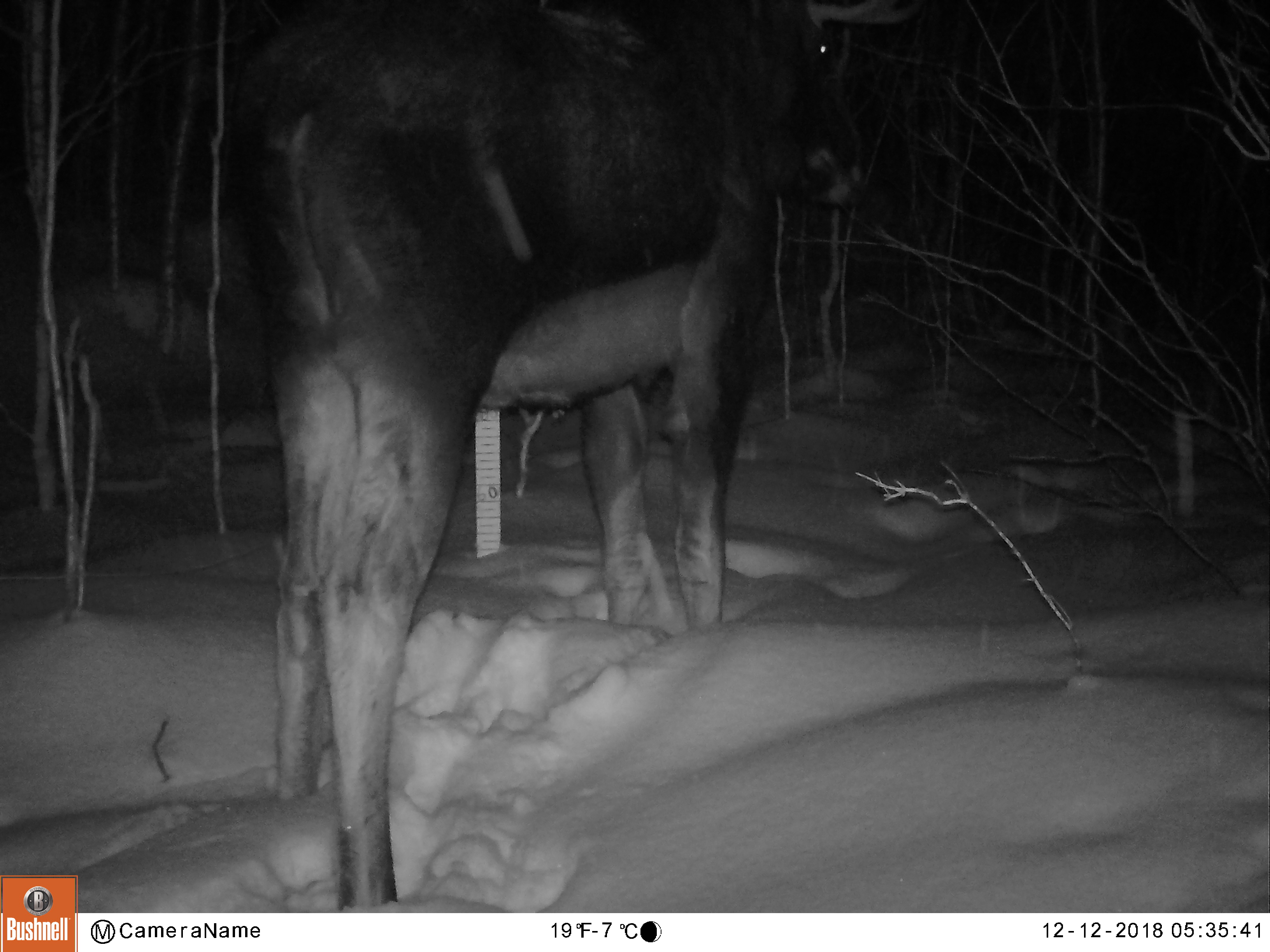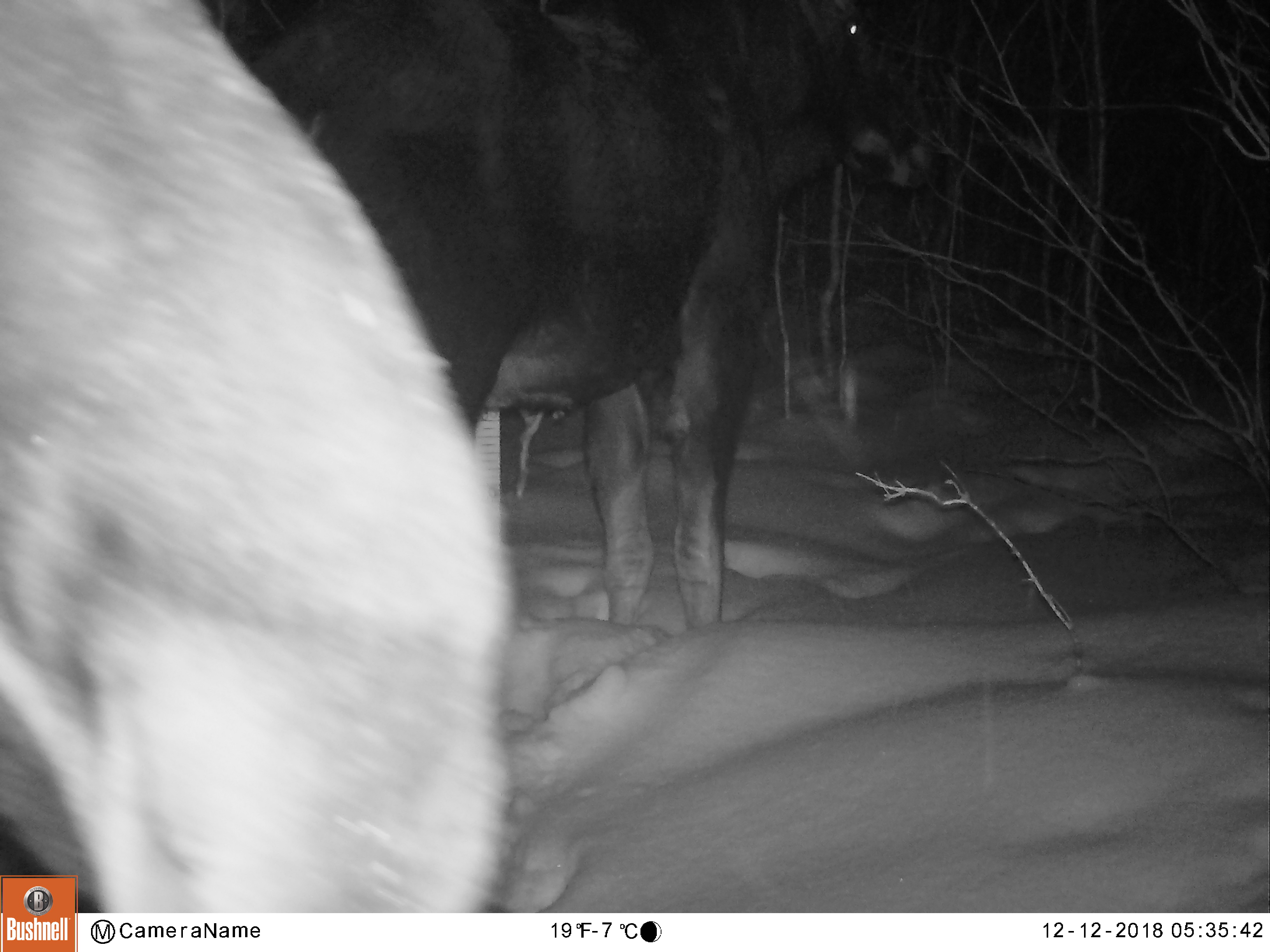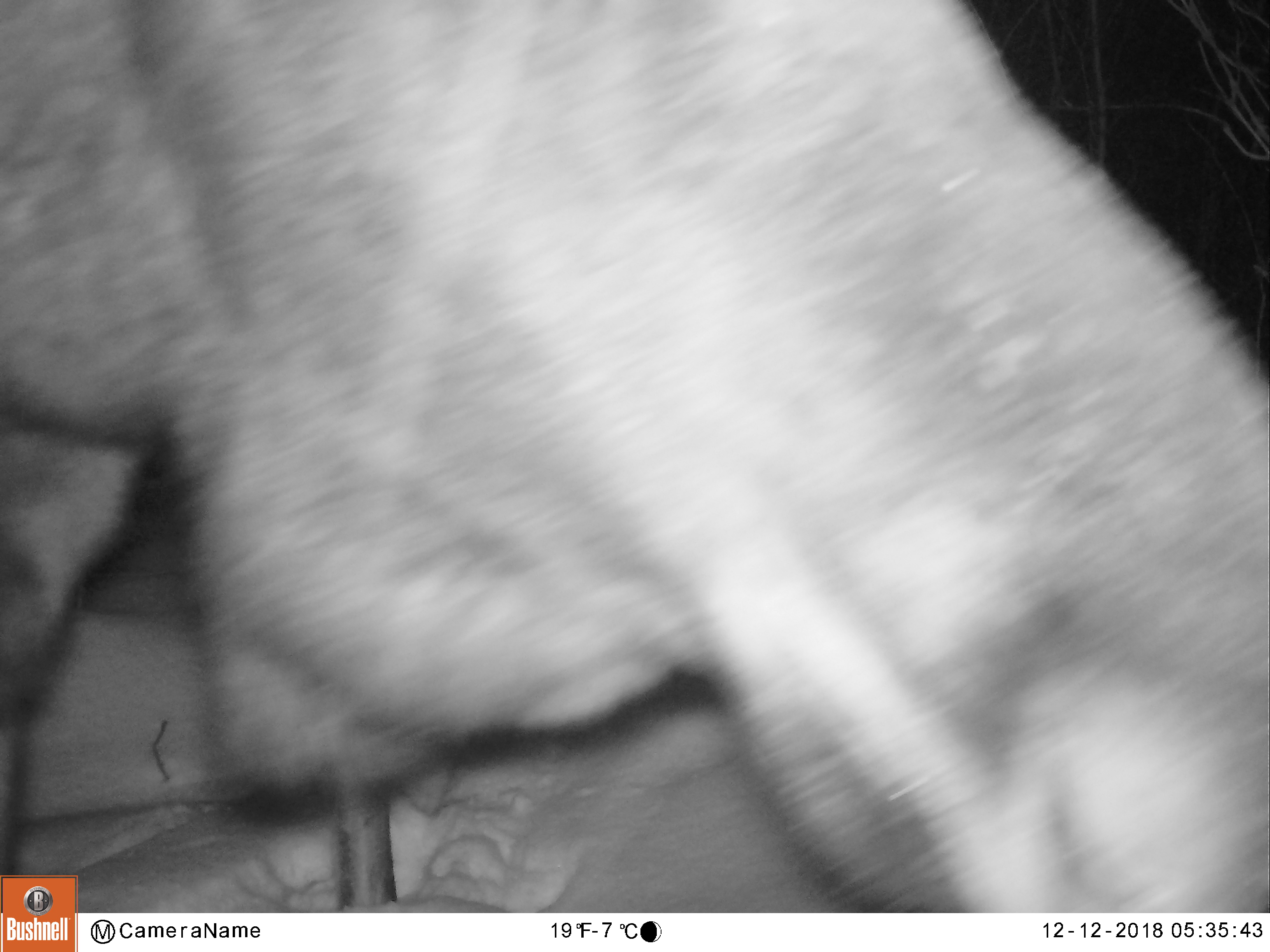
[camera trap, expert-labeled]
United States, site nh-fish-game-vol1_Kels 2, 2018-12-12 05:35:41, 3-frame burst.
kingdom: Animalia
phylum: Chordata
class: Mammalia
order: Artiodactyla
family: Cervidae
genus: Alces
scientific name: Alces alces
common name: moose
Moose (Alces alces).